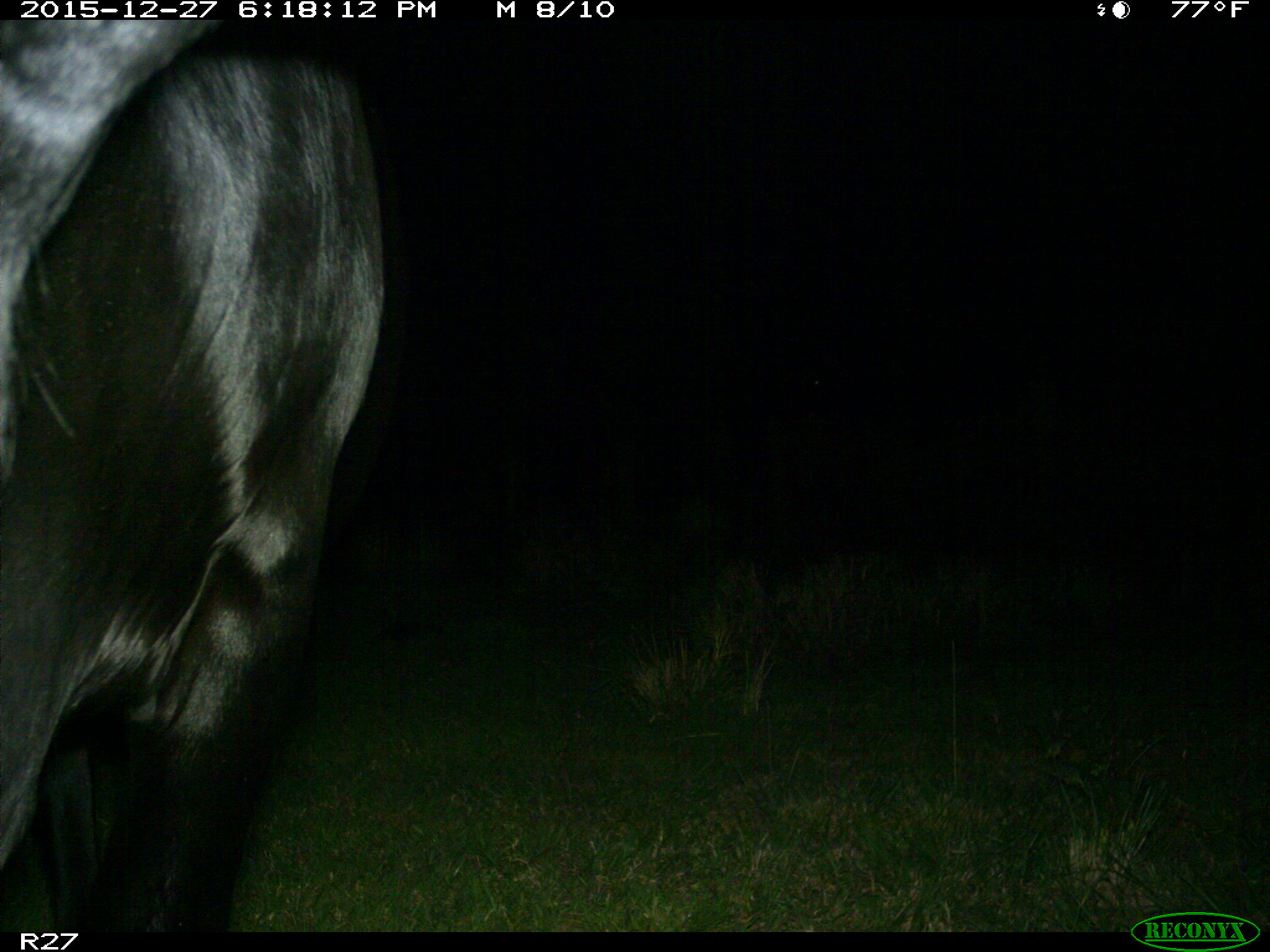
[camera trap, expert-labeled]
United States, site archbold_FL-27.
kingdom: Animalia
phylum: Chordata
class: Mammalia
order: Artiodactyla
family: Bovidae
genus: Bos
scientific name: Bos taurus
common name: domestic cow